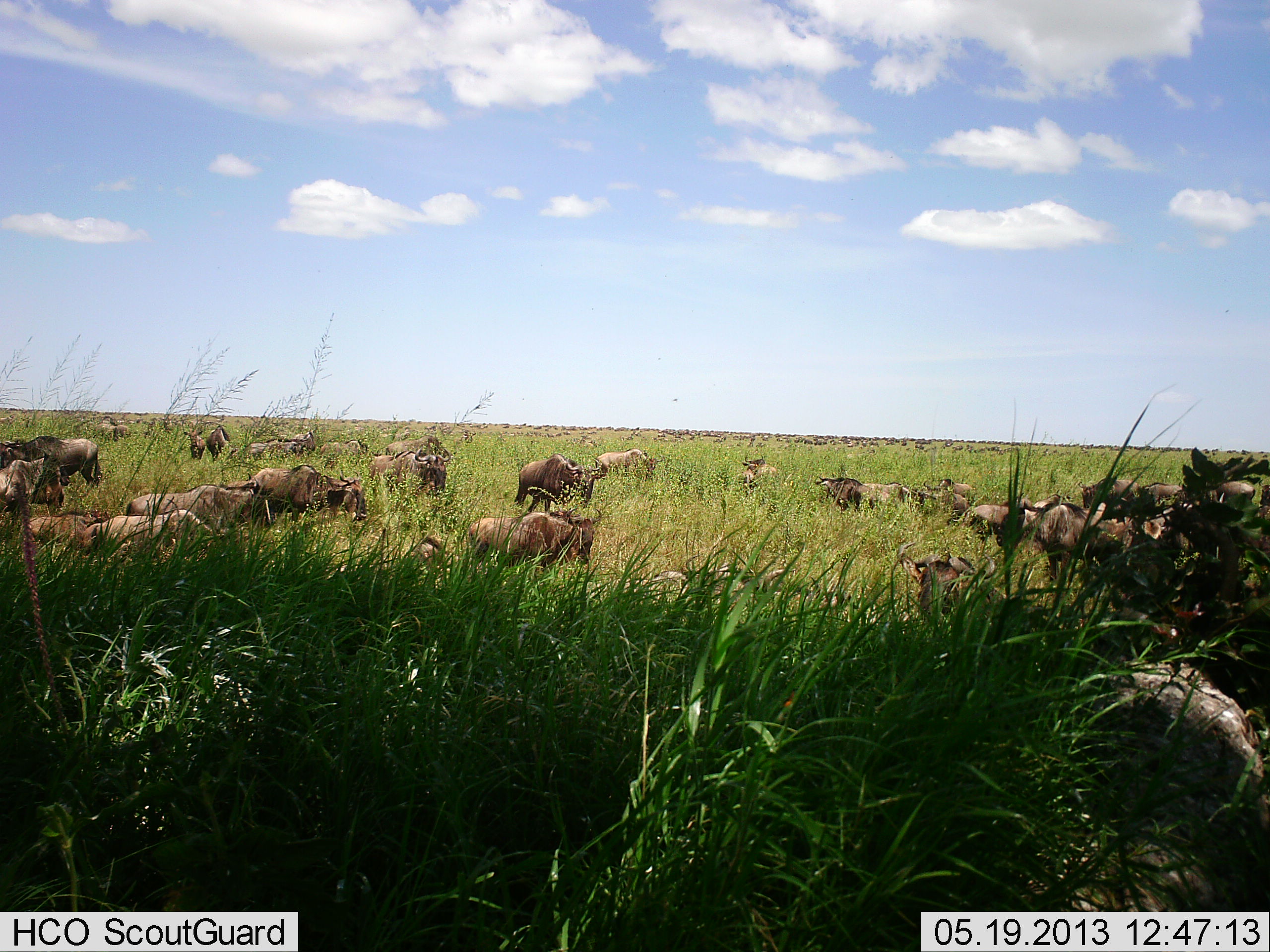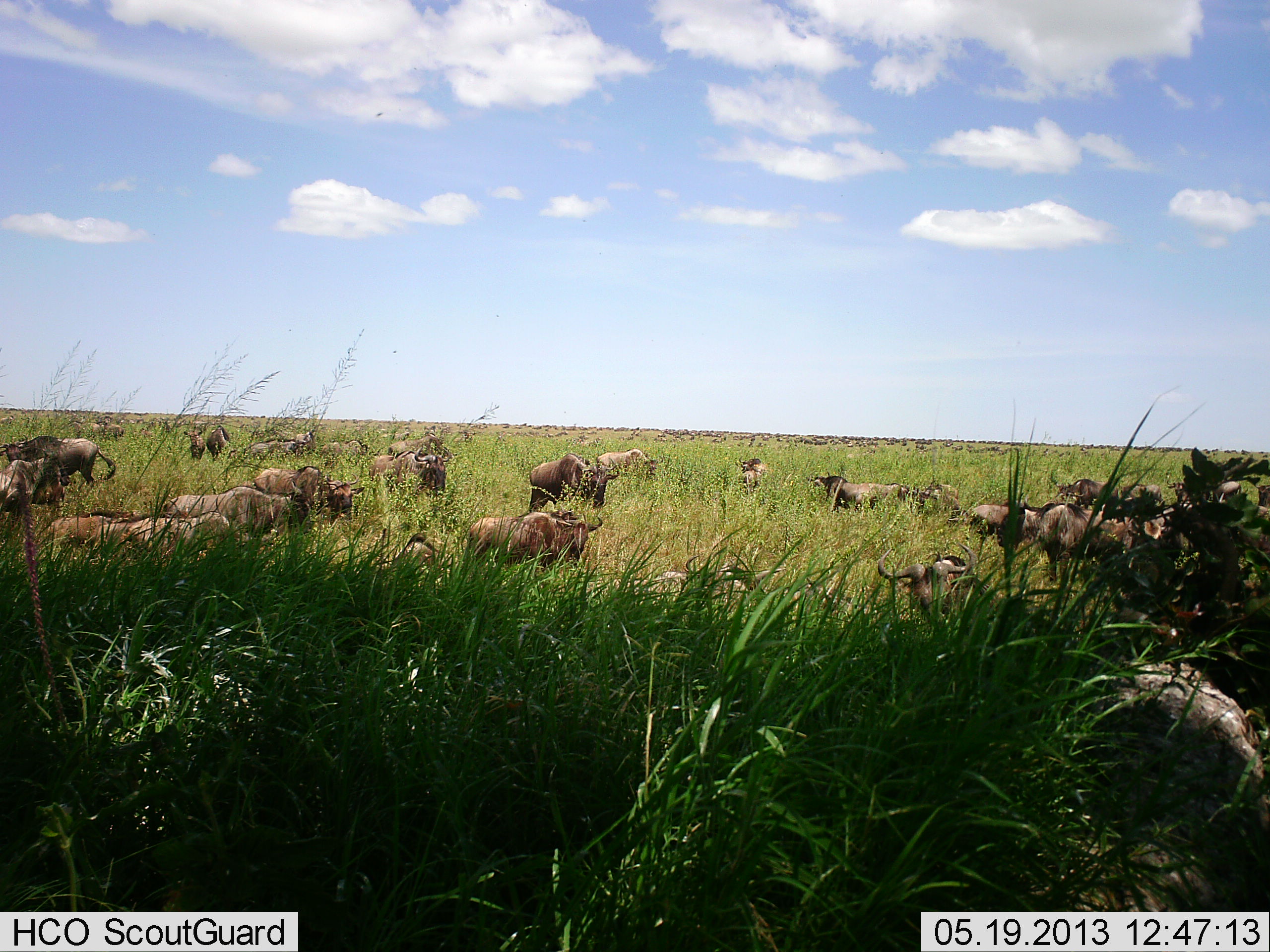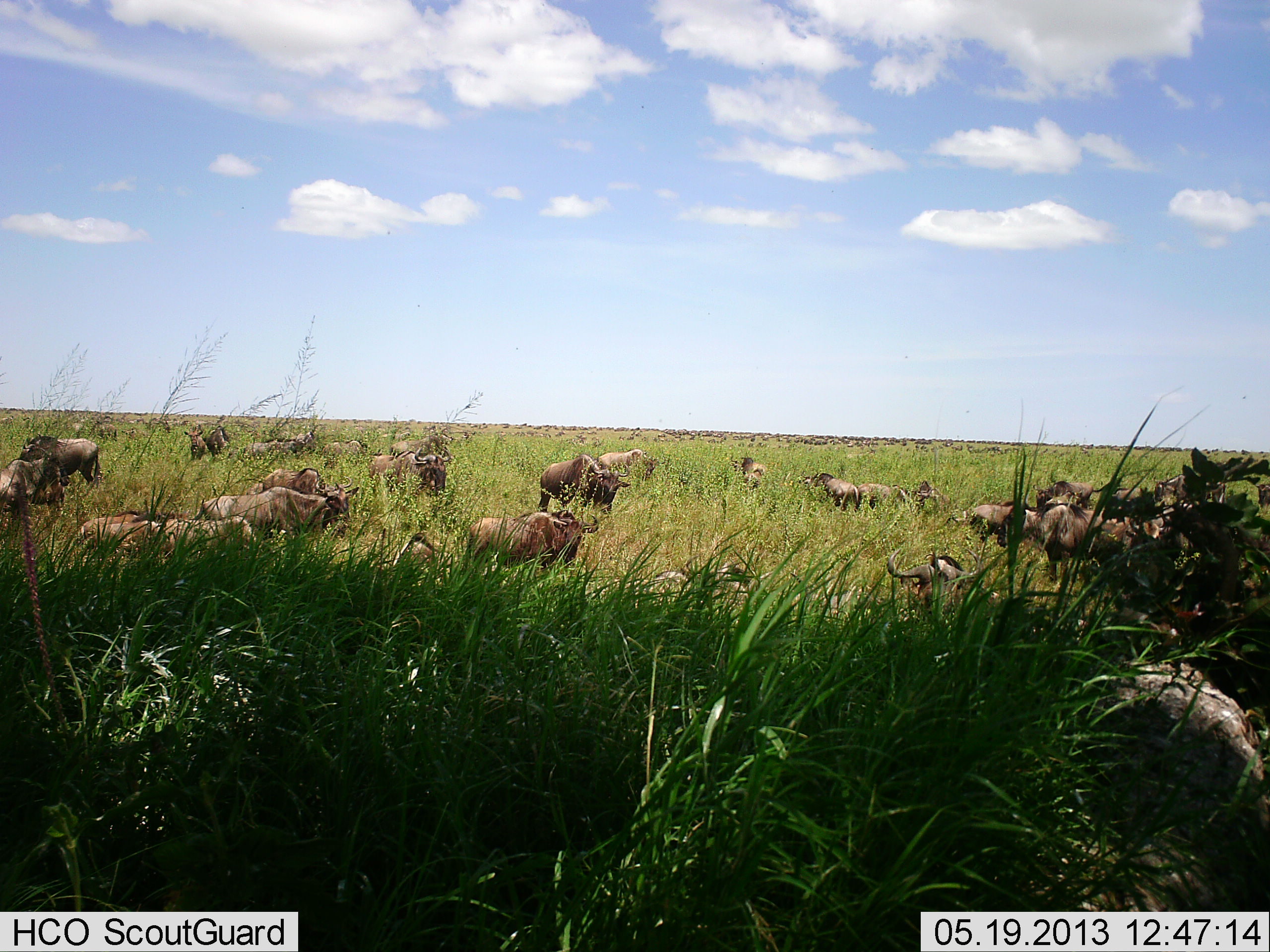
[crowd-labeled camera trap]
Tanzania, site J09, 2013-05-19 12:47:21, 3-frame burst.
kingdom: Animalia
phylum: Chordata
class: Mammalia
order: Artiodactyla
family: Bovidae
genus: Connochaetes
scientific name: Connochaetes taurinus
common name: blue wildebeest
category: wildebeest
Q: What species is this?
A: Wildebeest (blue wildebeest) (Connochaetes taurinus).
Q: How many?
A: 11-50.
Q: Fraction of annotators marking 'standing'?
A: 67%.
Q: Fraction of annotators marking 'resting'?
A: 50%.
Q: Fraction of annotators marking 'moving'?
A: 53%.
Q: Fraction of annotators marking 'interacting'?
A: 10%.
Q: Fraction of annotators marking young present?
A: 3%.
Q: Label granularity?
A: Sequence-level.